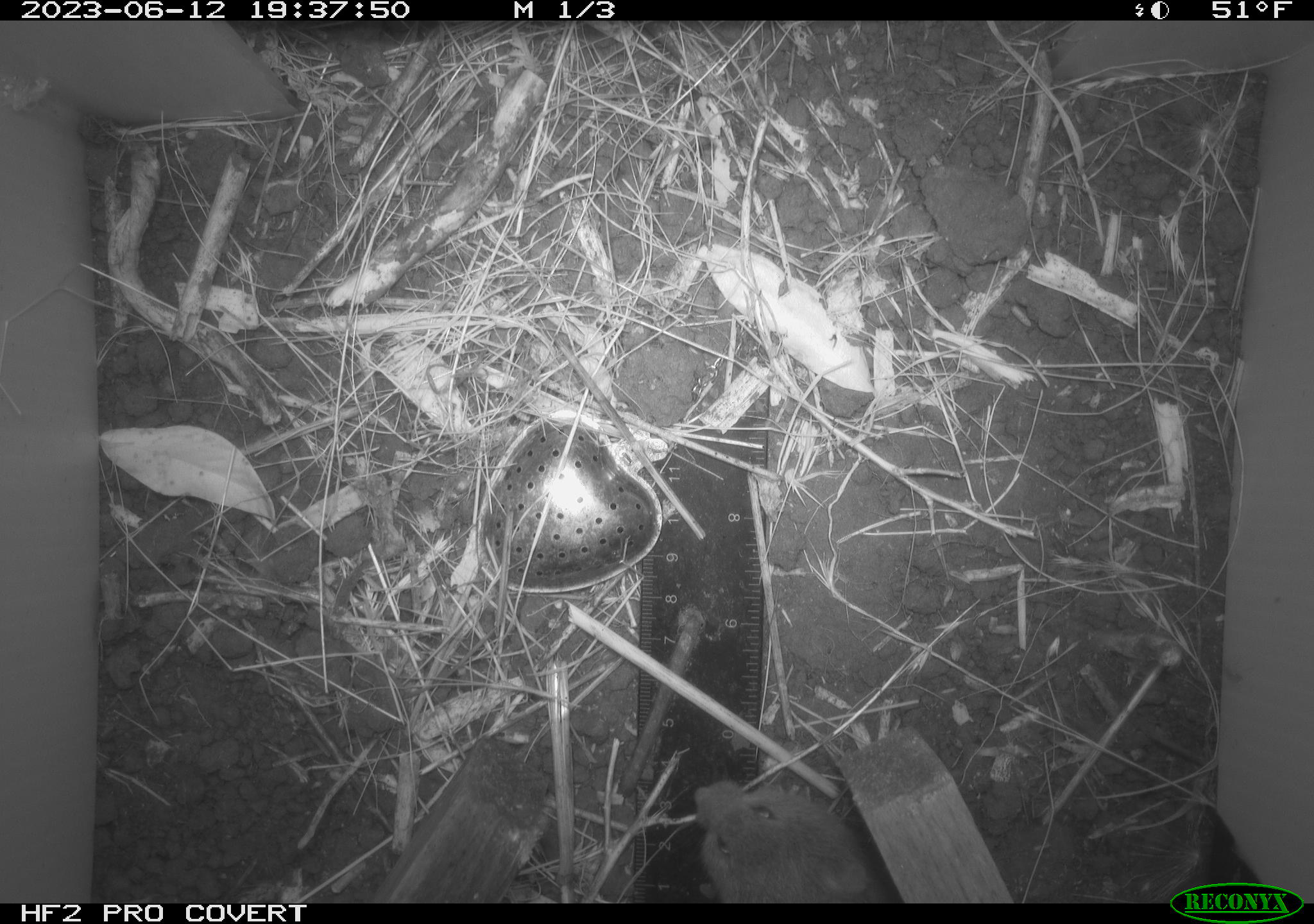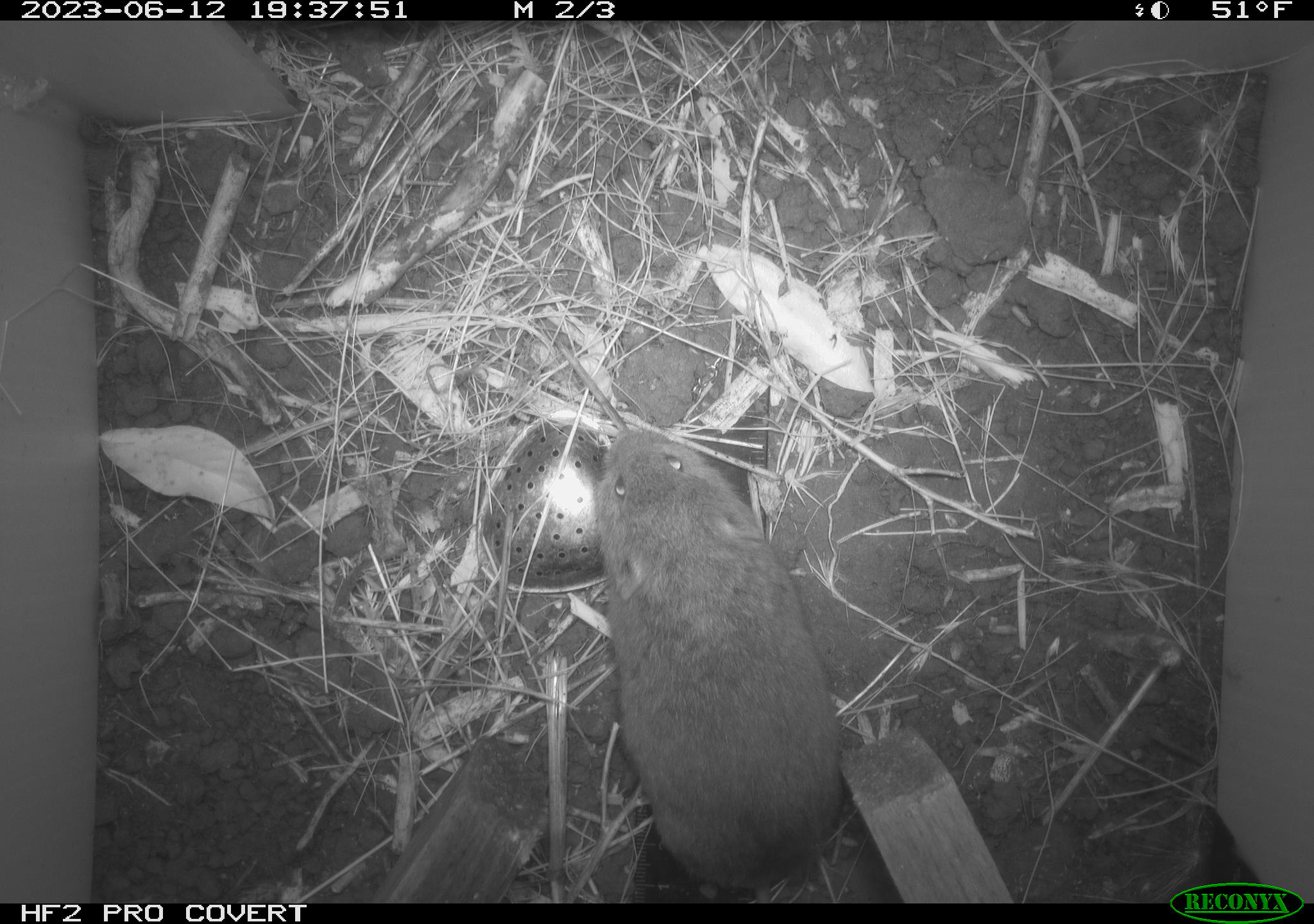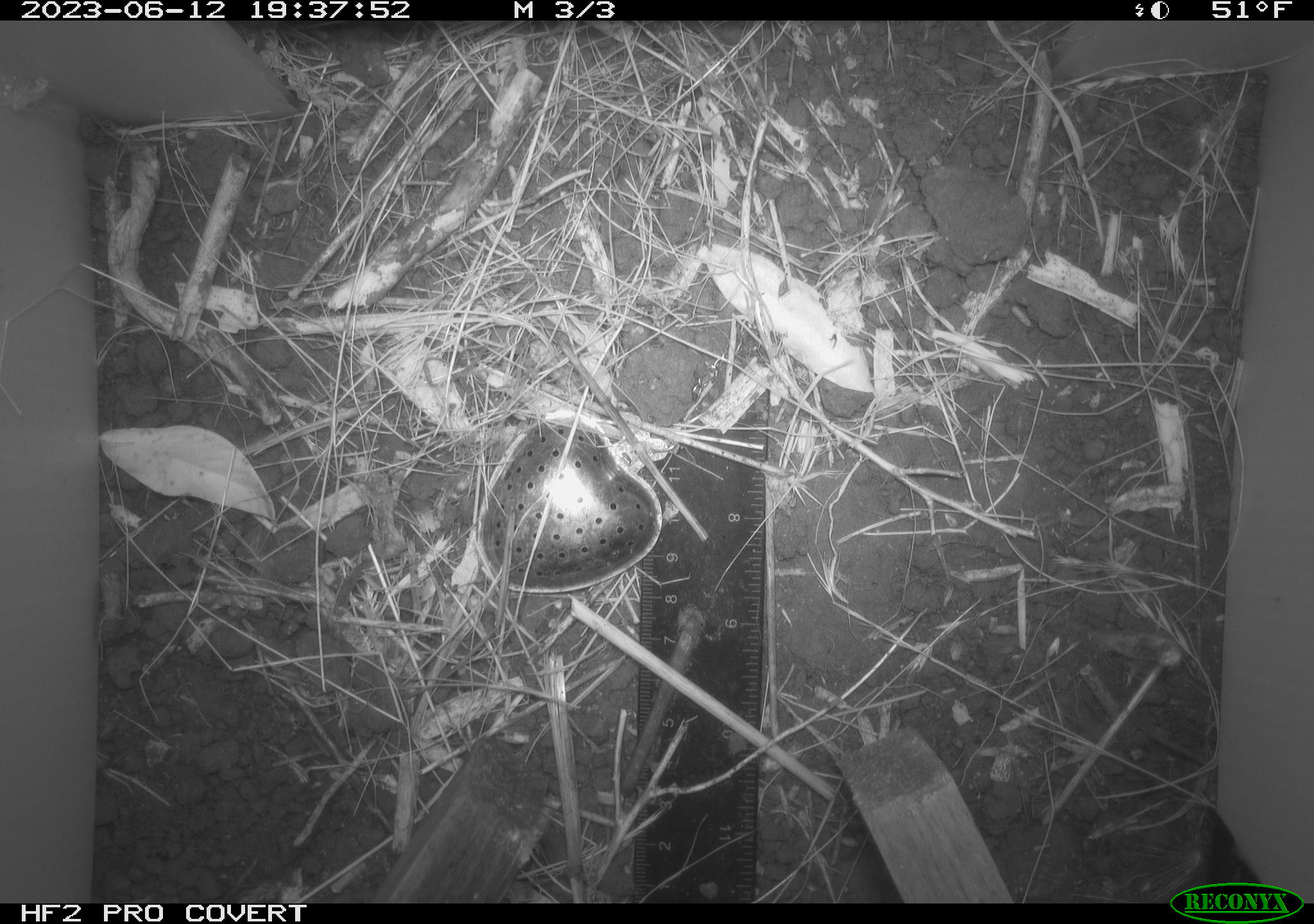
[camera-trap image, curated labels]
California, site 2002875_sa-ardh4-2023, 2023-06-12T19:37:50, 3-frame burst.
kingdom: Animalia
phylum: Chordata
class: Mammalia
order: Rodentia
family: Cricetidae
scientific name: Arvicolinae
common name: voles, lemmings, and muskrats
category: arvicolinae subfamily